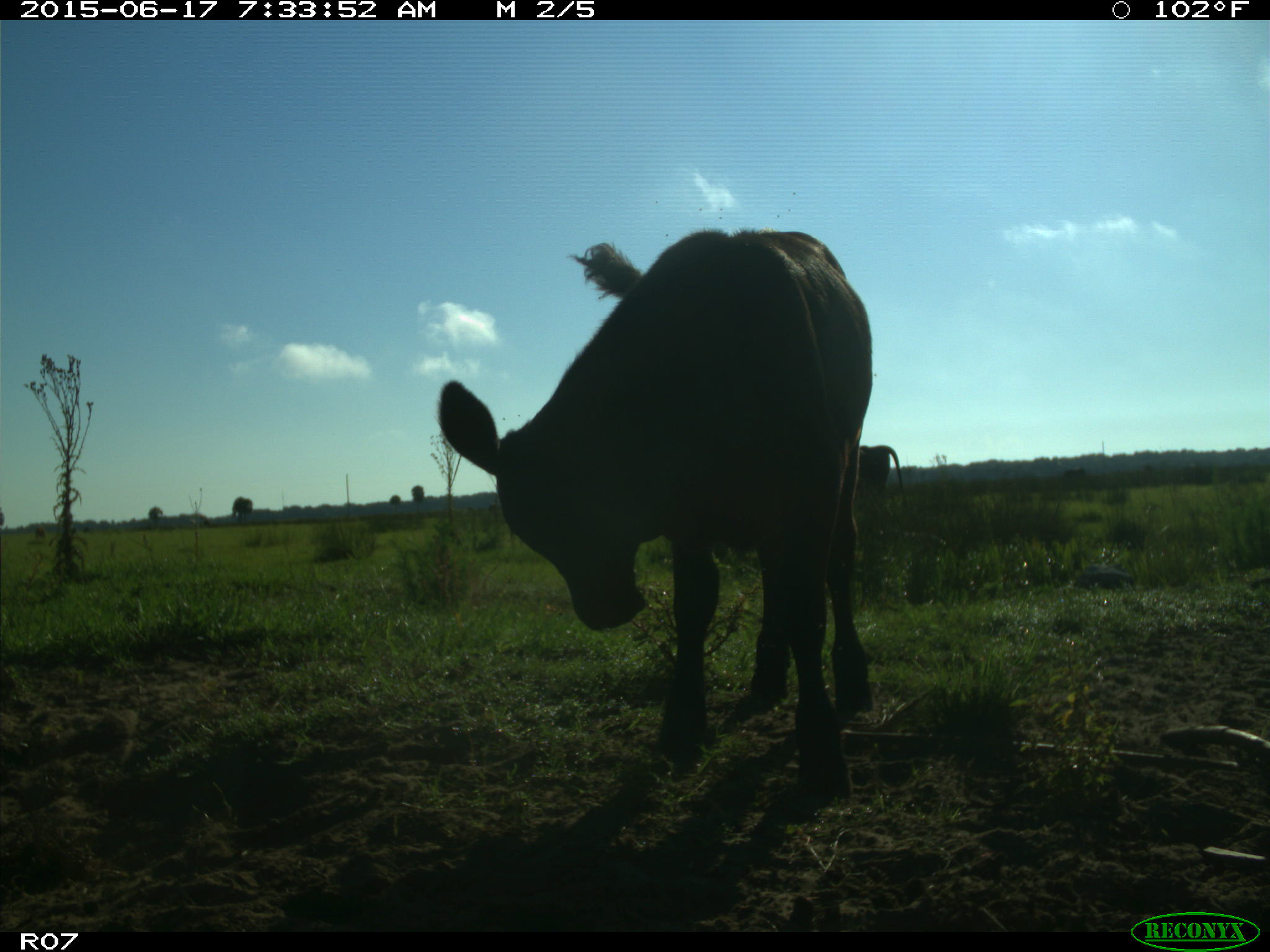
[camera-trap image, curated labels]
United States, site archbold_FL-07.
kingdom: Animalia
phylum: Chordata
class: Mammalia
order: Artiodactyla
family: Bovidae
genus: Bos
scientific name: Bos taurus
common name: domestic cow